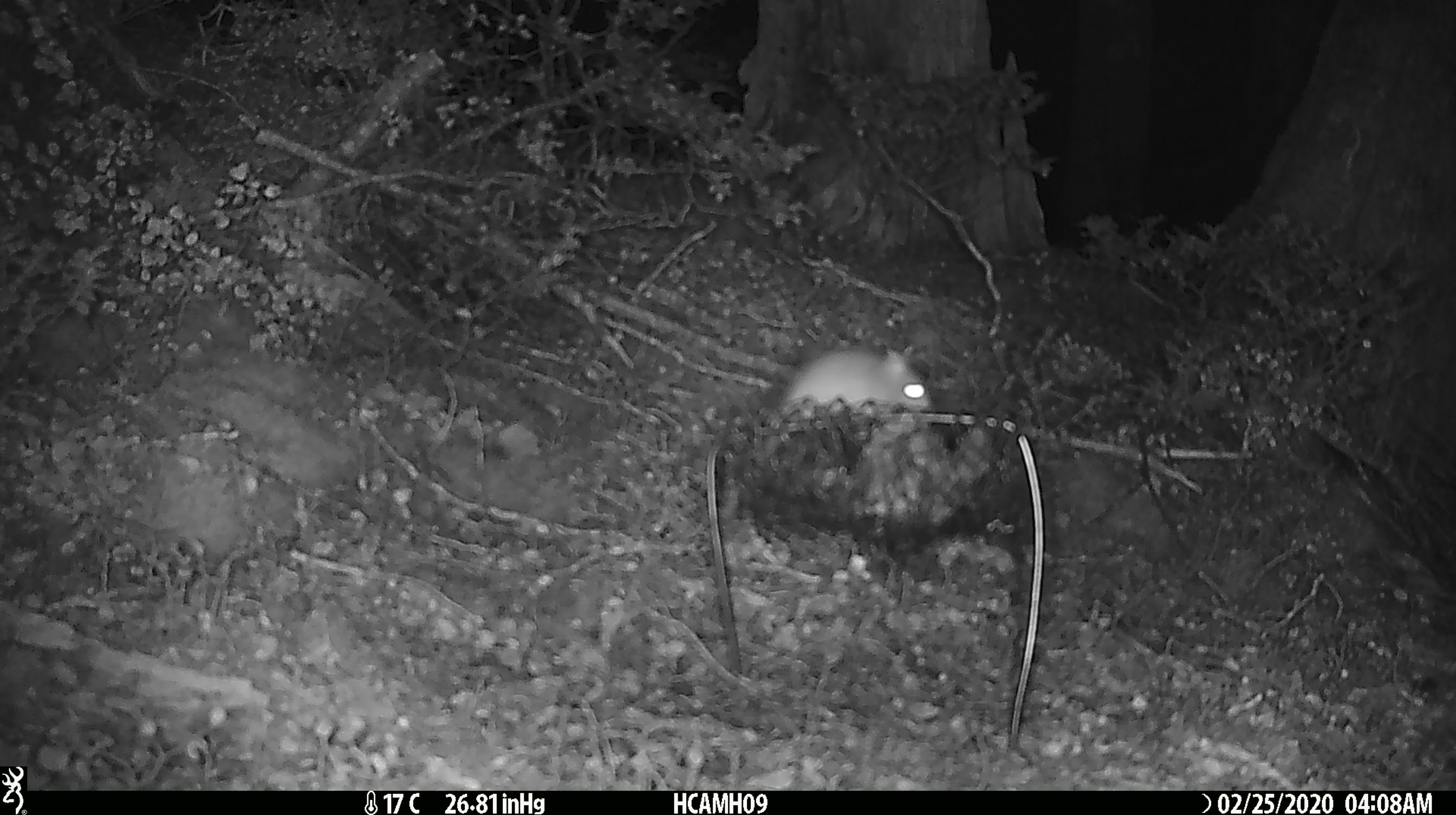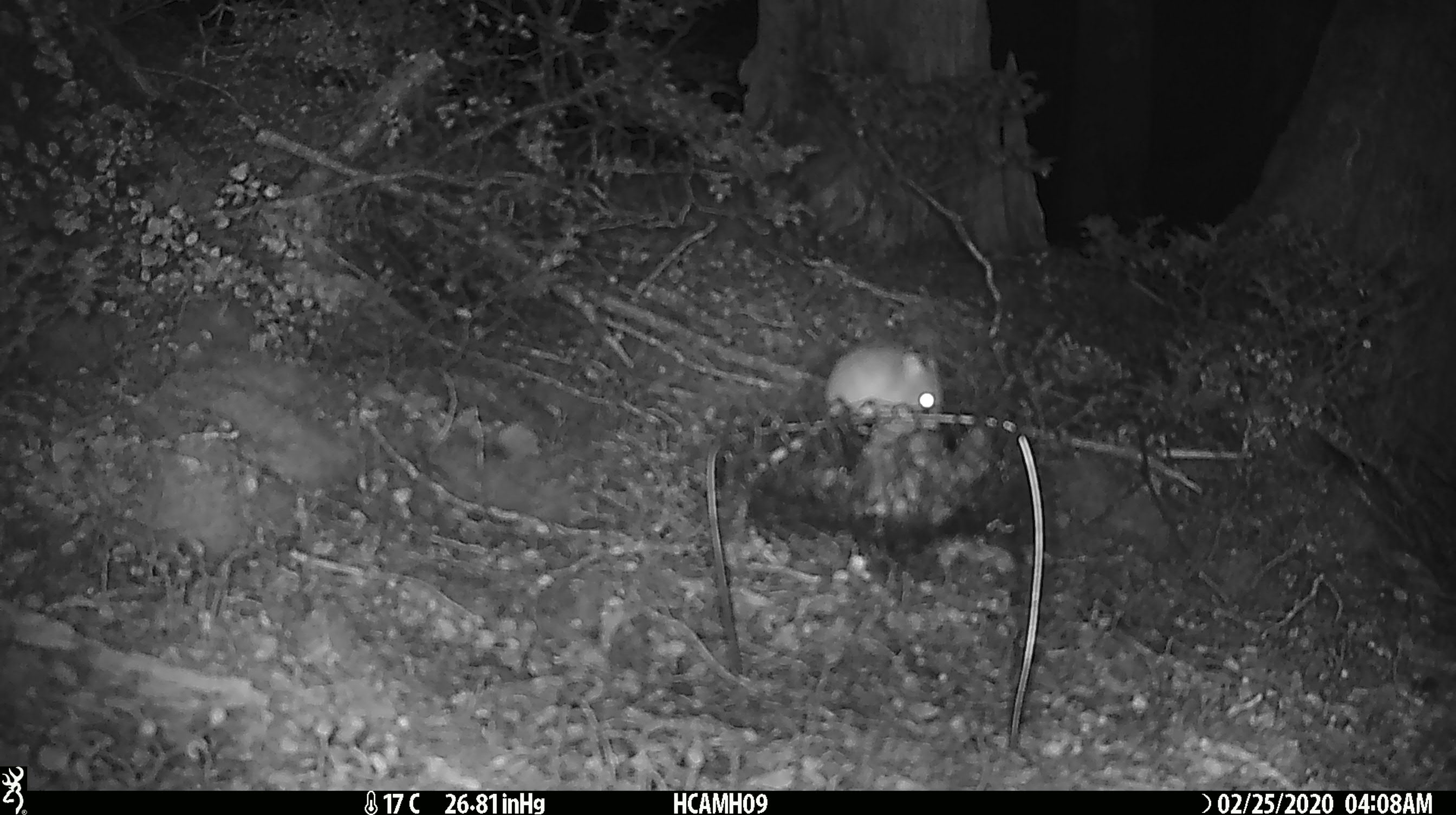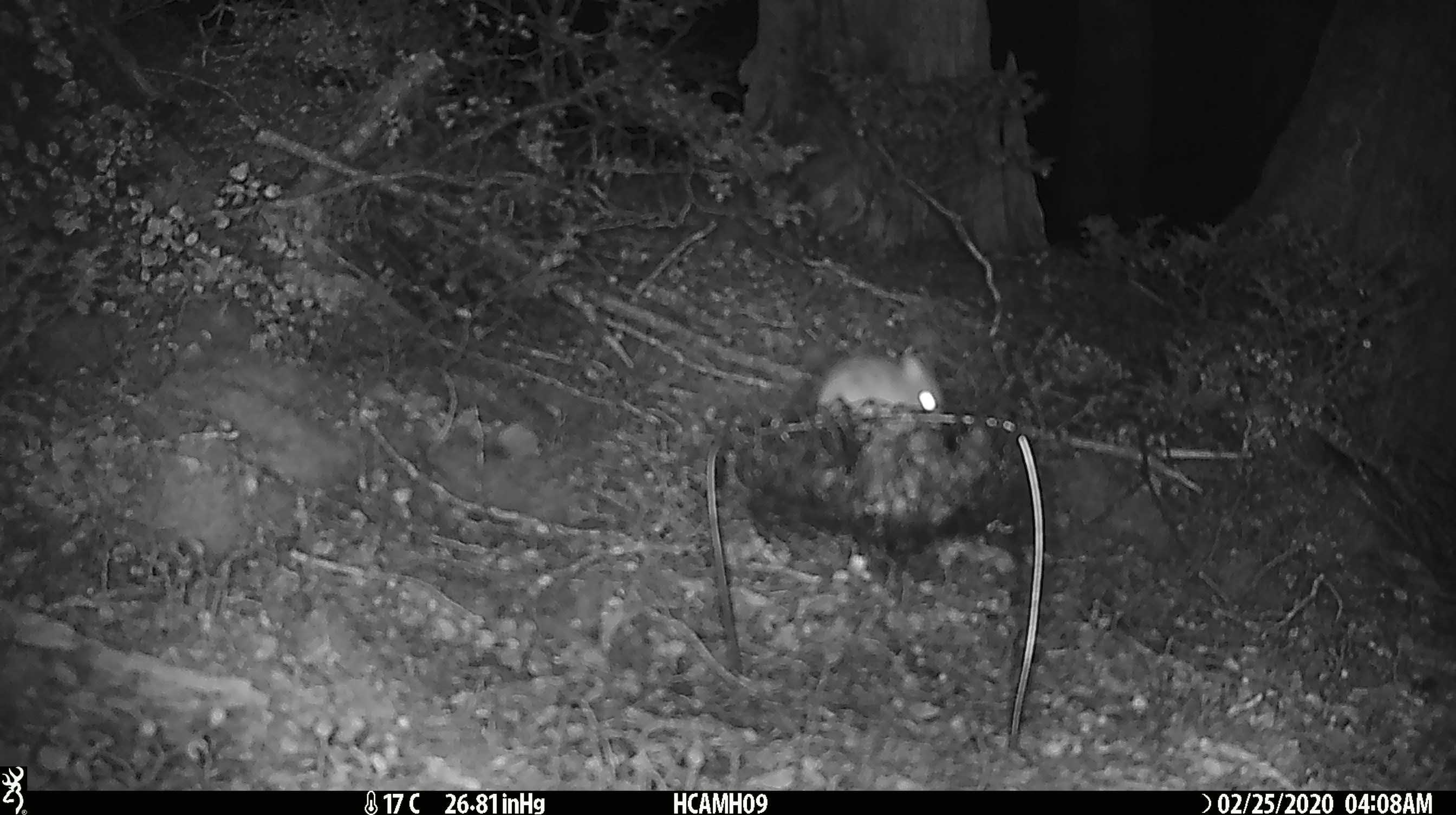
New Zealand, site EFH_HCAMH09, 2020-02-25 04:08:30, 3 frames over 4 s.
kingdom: Animalia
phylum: Chordata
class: Mammalia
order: Rodentia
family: Muridae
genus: Mus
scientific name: Mus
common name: mouse